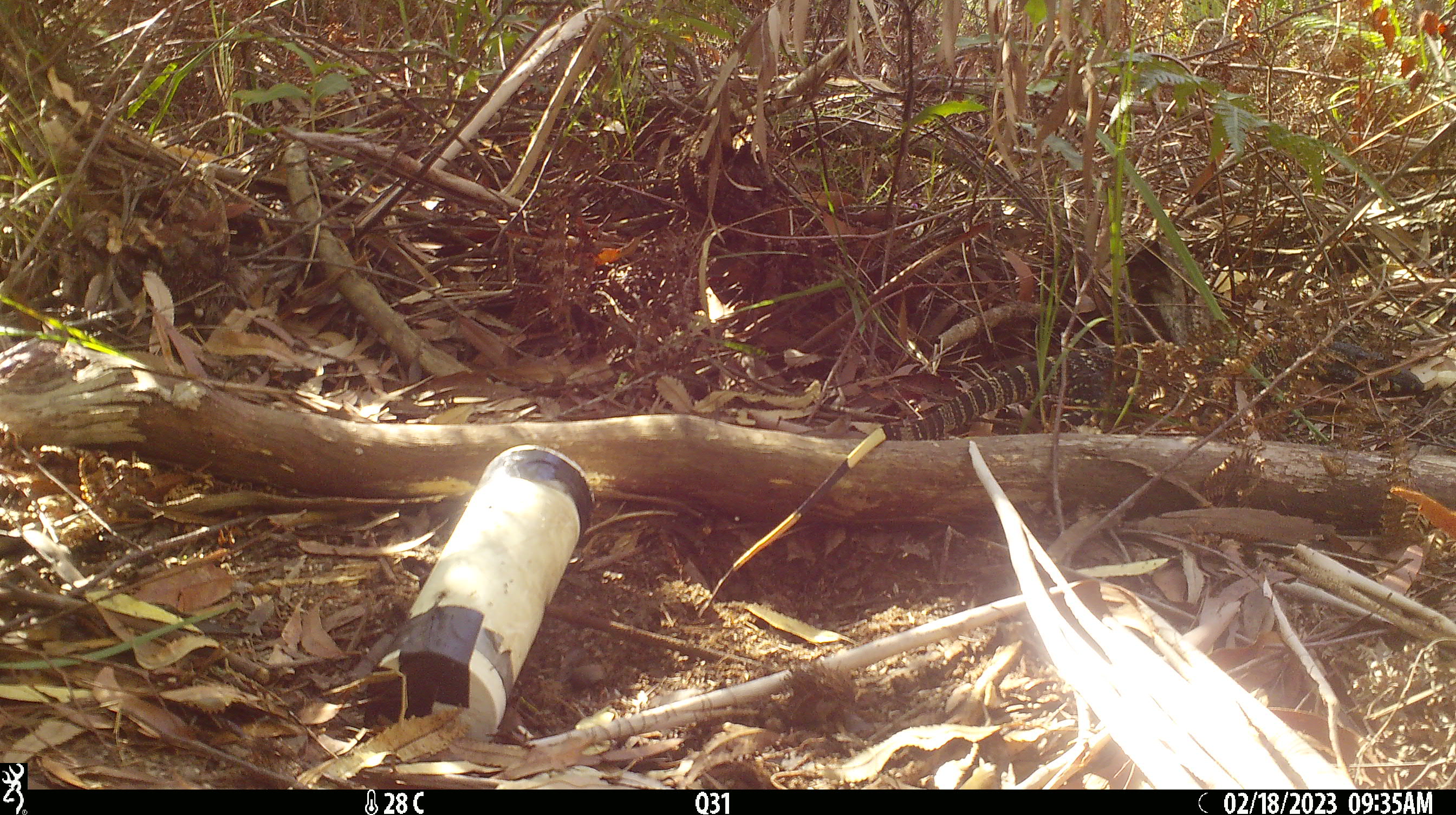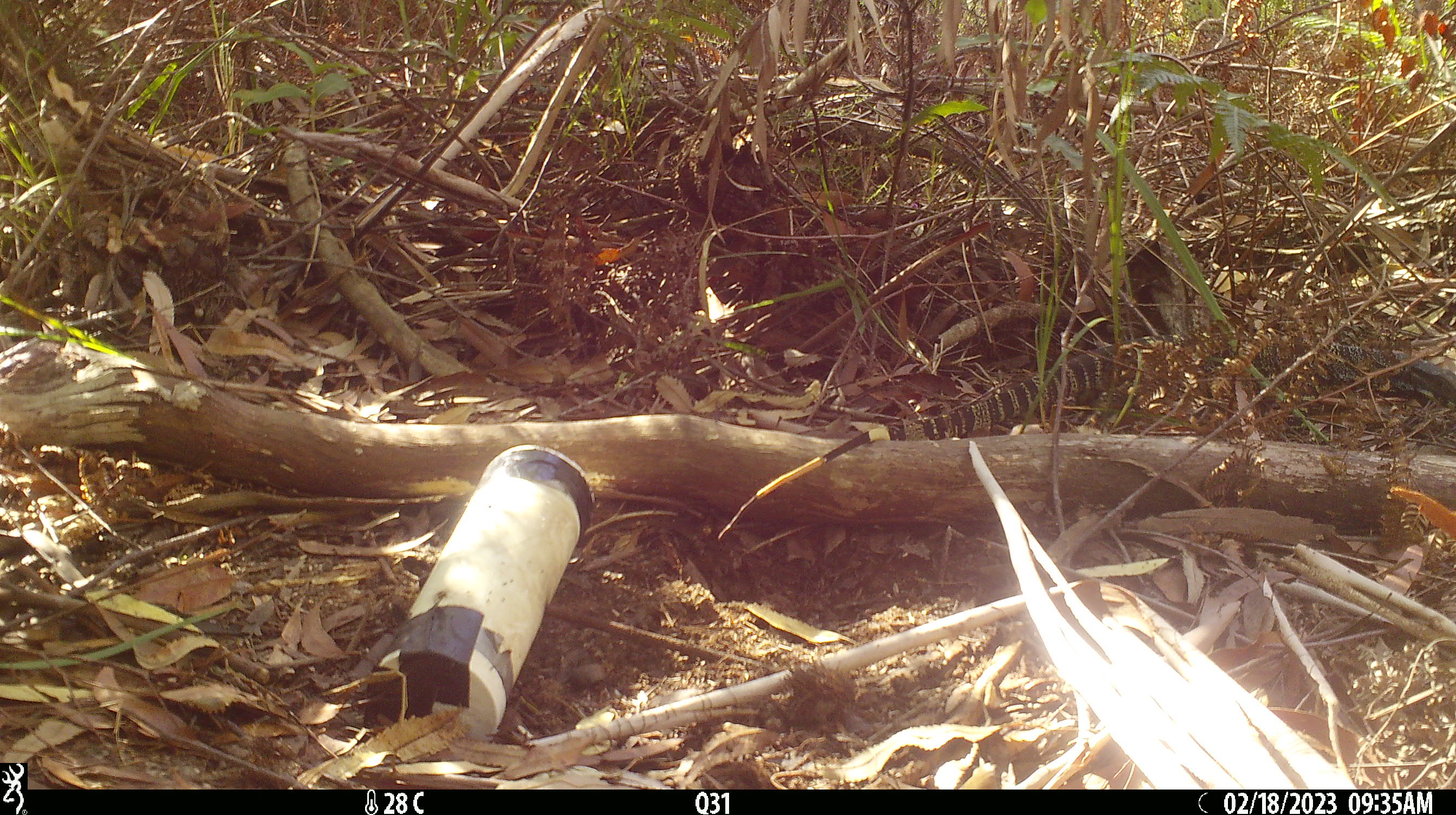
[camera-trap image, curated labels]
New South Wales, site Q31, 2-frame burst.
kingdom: Animalia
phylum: Chordata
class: Reptilia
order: Squamata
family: Varanidae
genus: Varanus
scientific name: Varanus varius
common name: lace monitor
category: goanna